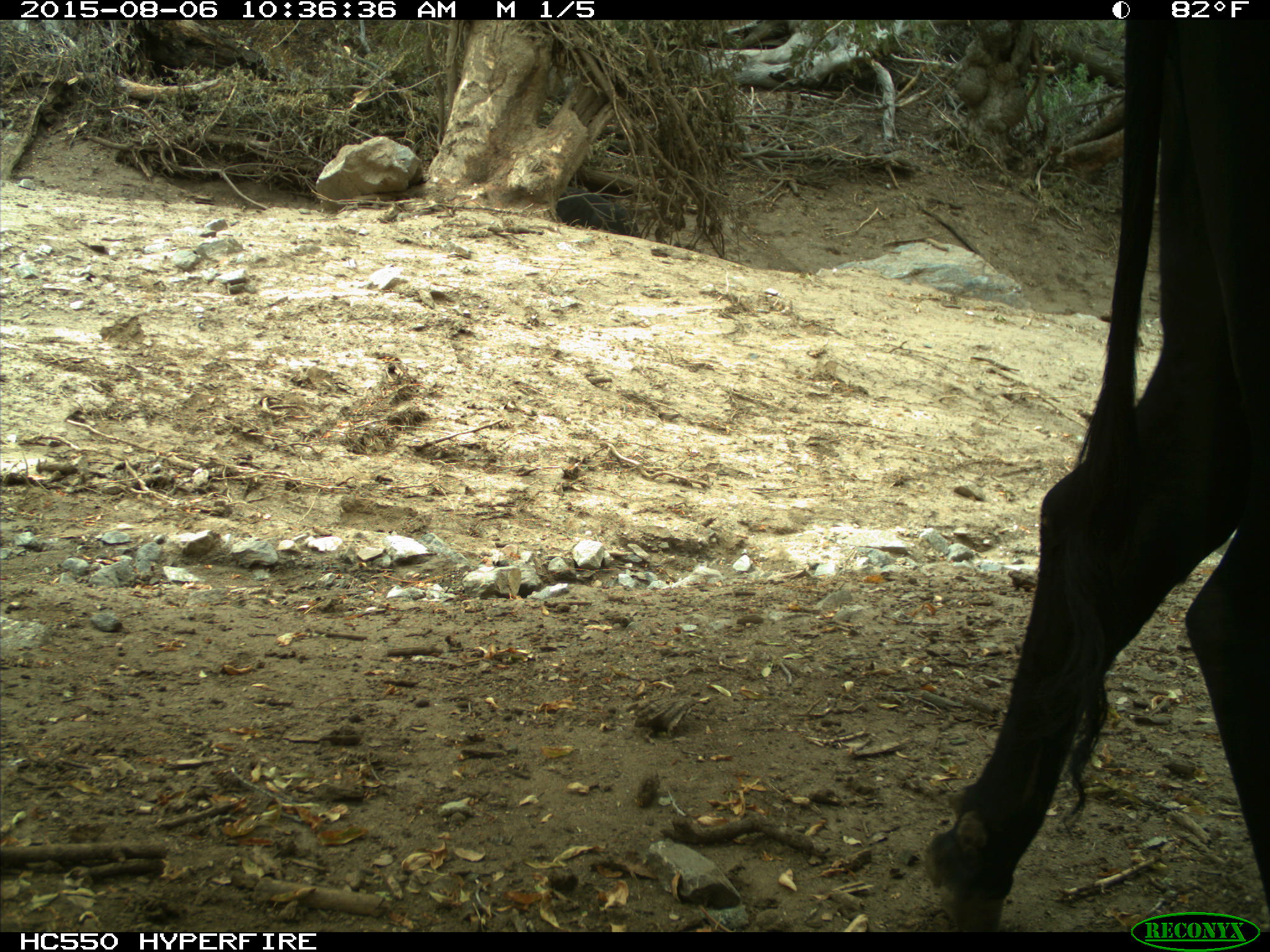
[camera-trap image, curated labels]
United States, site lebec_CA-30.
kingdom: Animalia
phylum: Chordata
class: Mammalia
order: Artiodactyla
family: Bovidae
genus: Bos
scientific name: Bos taurus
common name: domestic cow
Bos taurus (domestic cow).